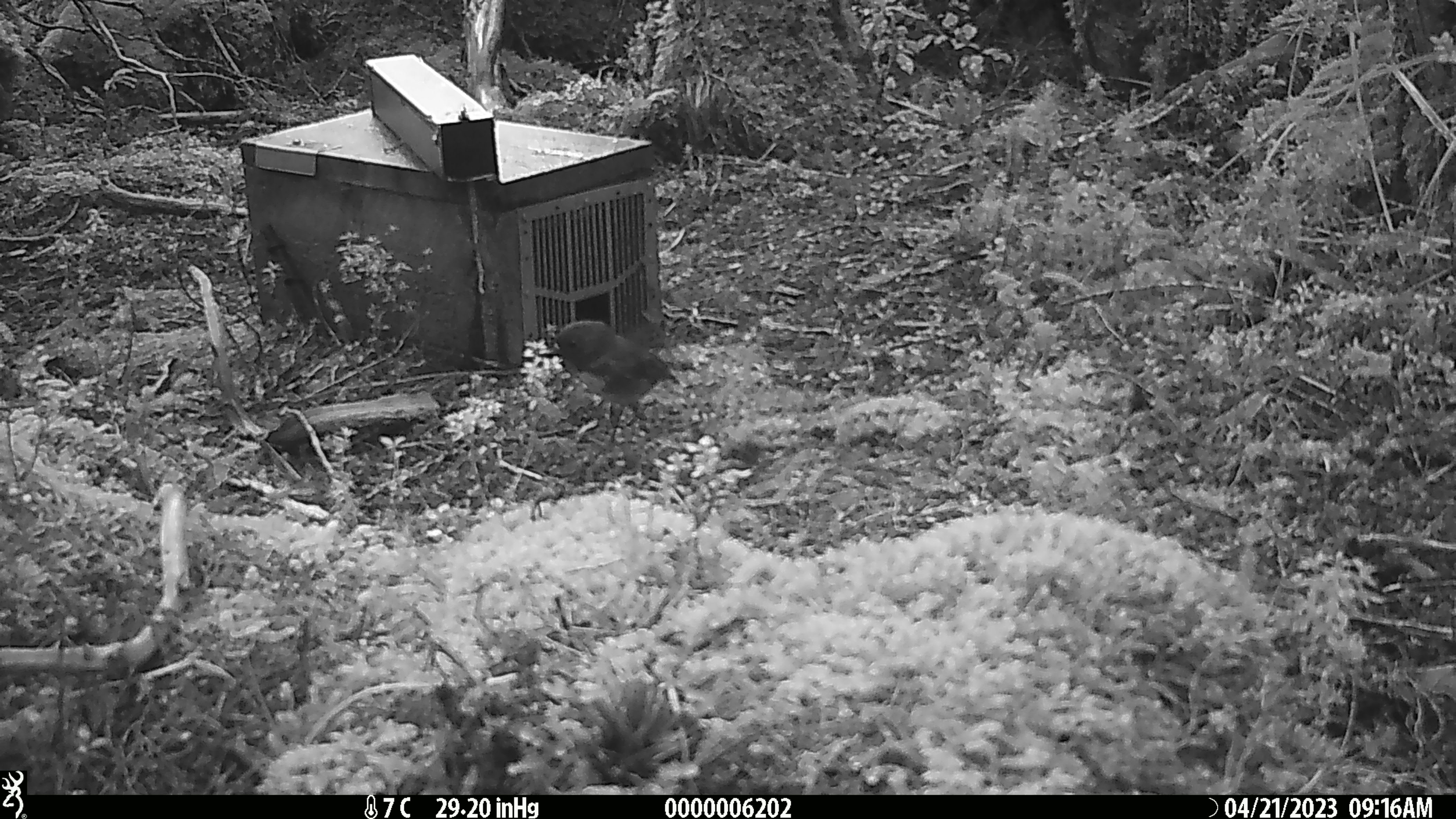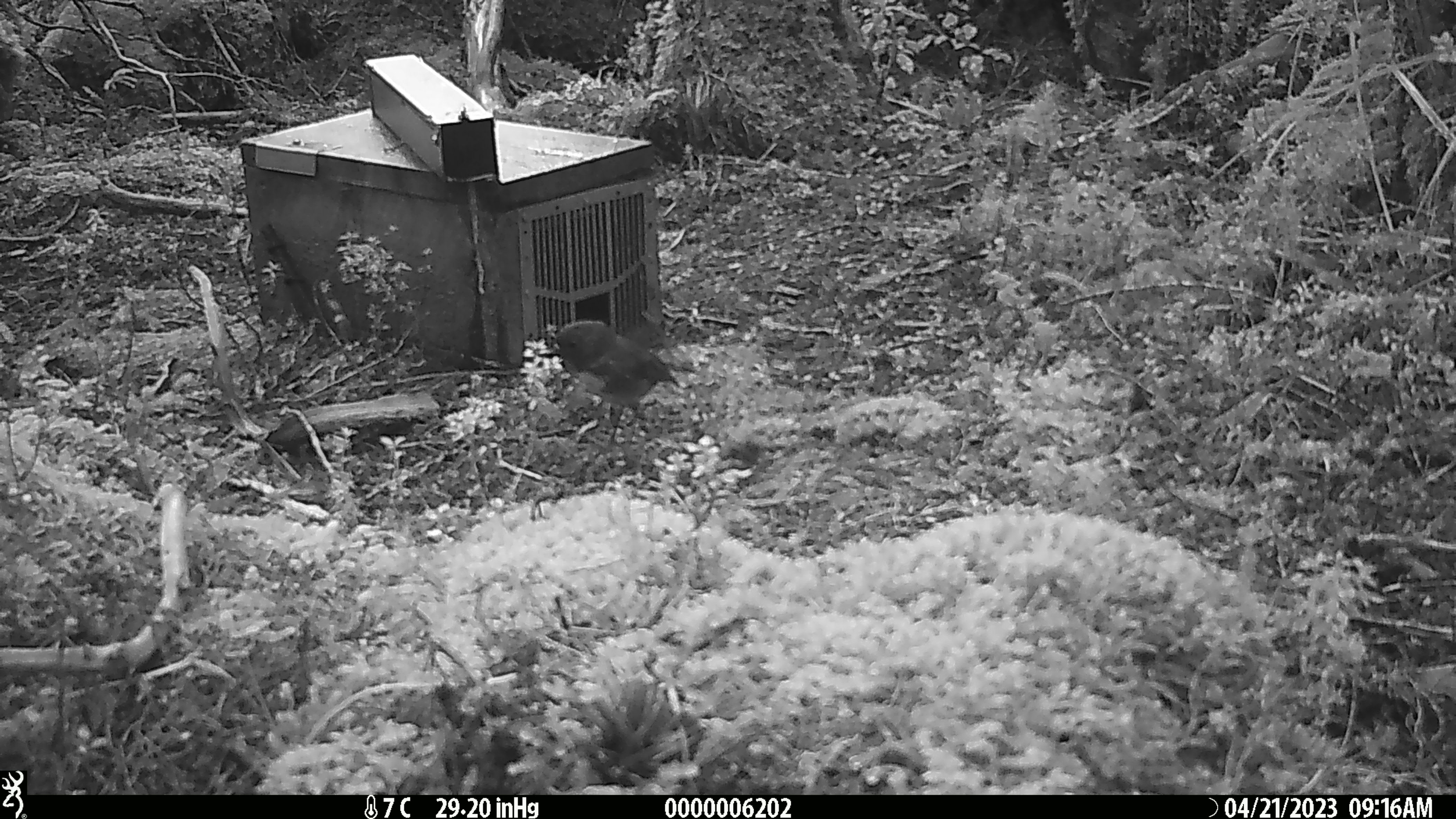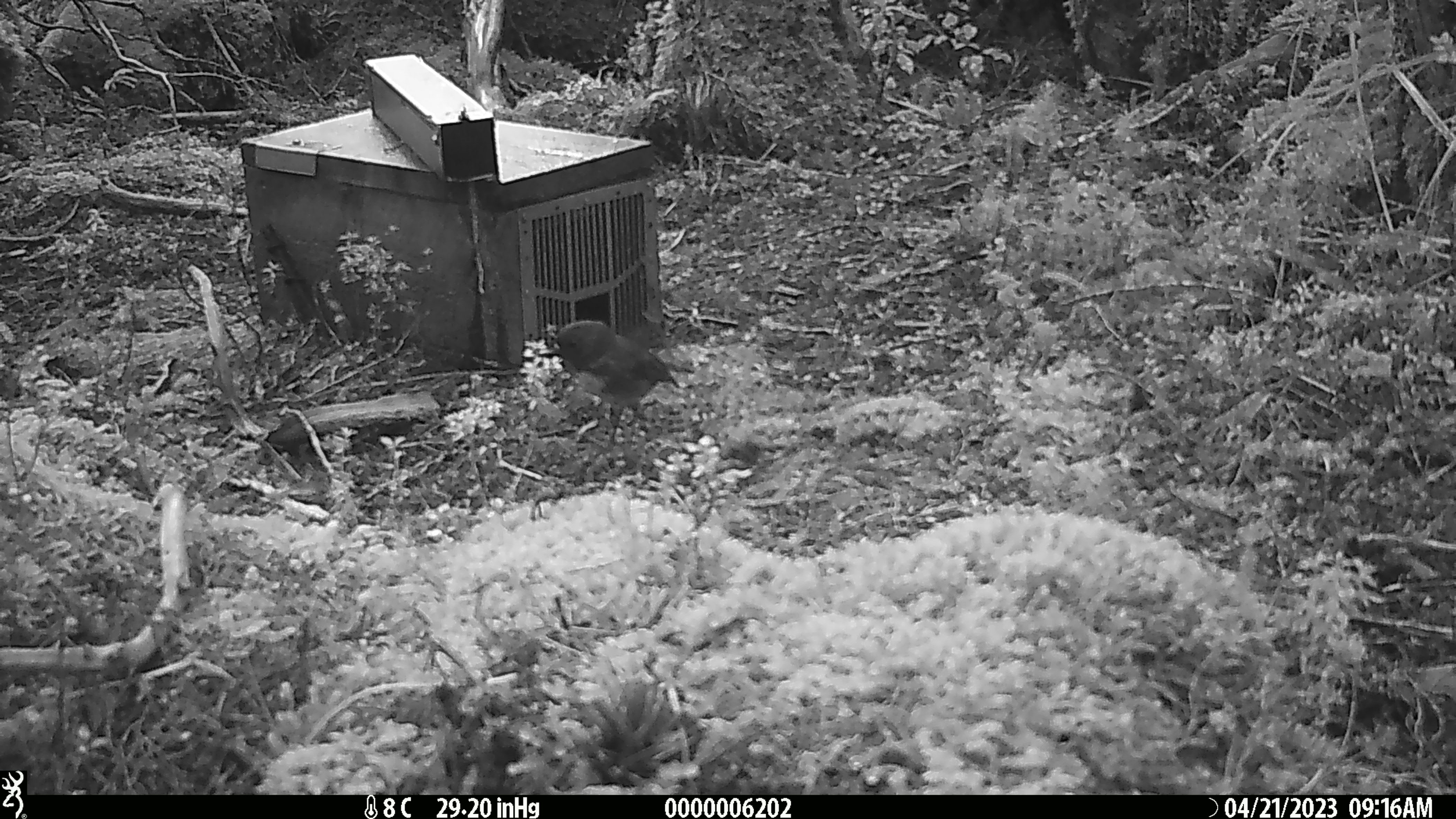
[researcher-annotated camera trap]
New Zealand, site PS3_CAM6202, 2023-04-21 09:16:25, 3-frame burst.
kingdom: Animalia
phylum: Chordata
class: Aves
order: Passeriformes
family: Petroicidae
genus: Petroica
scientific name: Petroica australis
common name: new zealand robin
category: robin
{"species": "robin (new zealand robin) (Petroica australis)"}